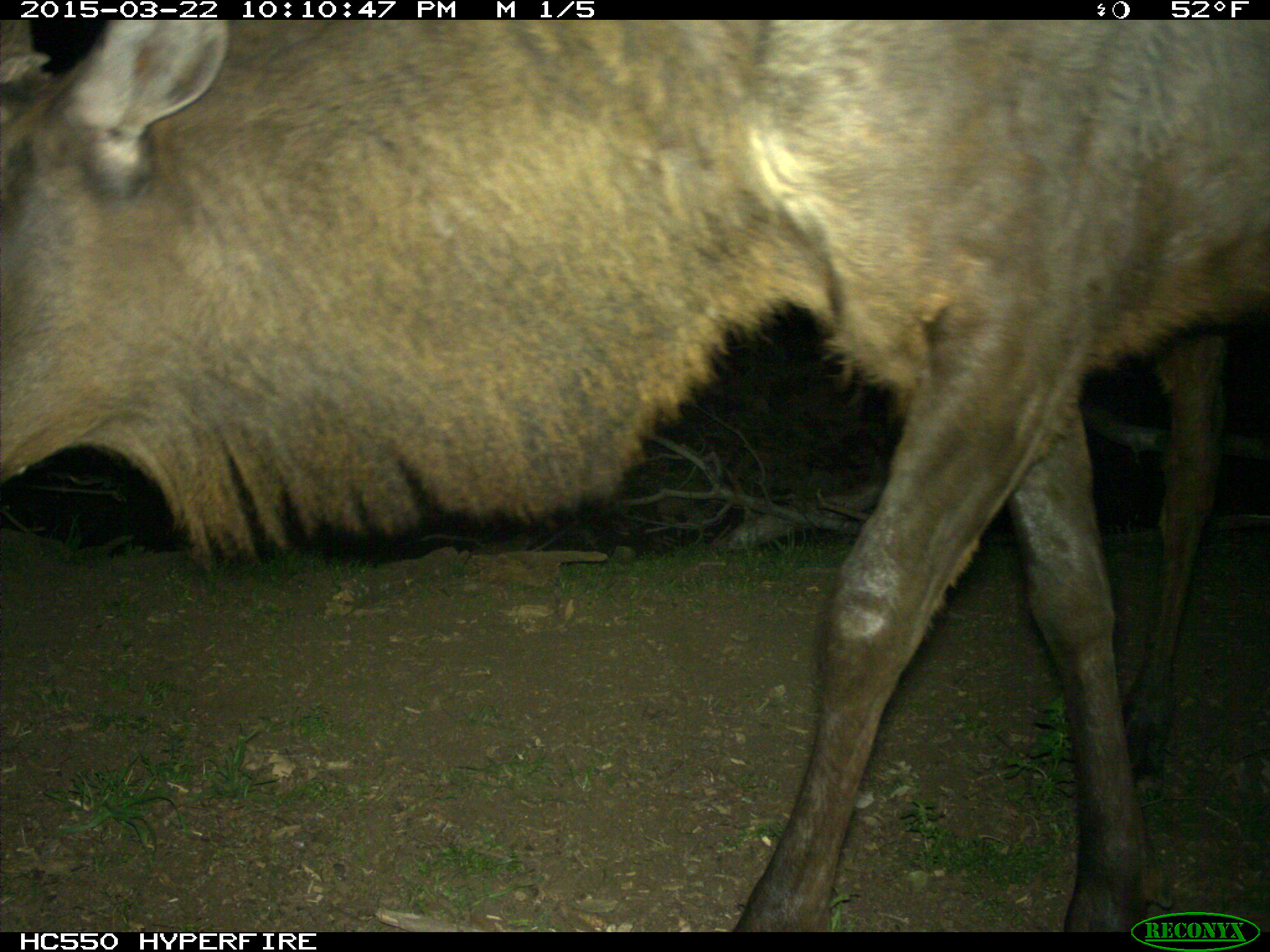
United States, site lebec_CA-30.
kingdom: Animalia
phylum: Chordata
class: Mammalia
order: Artiodactyla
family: Cervidae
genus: Cervus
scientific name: Cervus canadensis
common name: elk